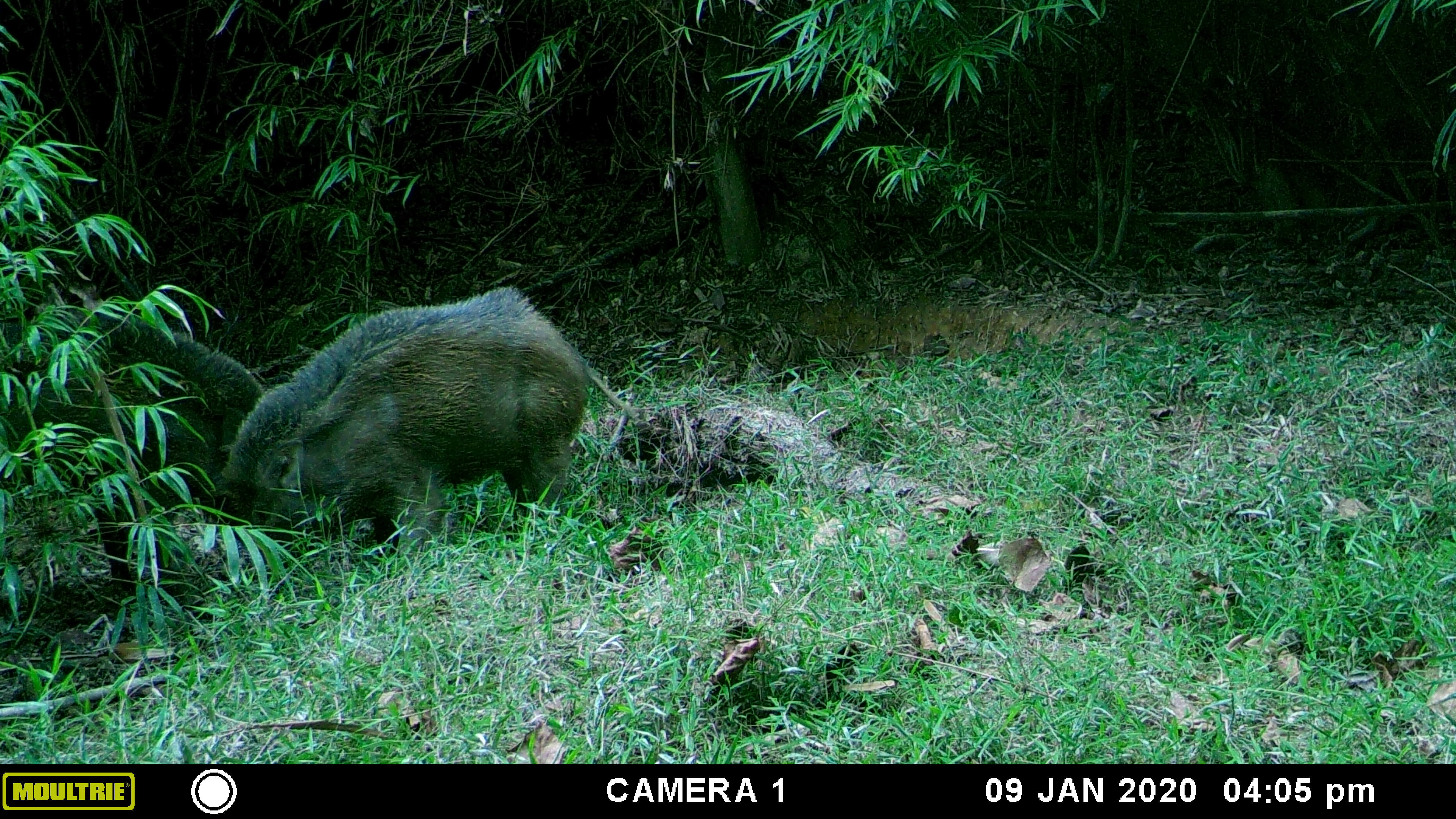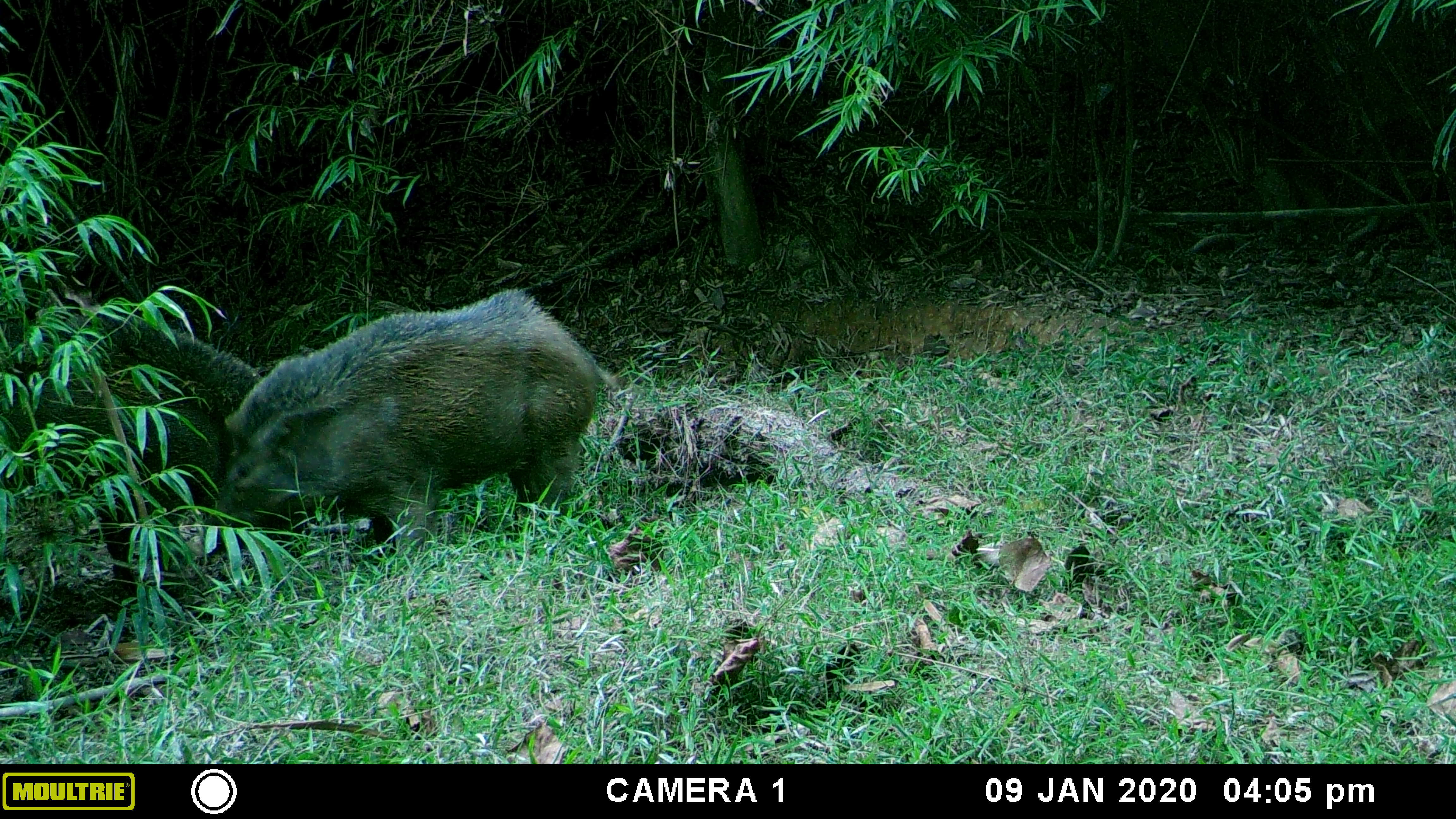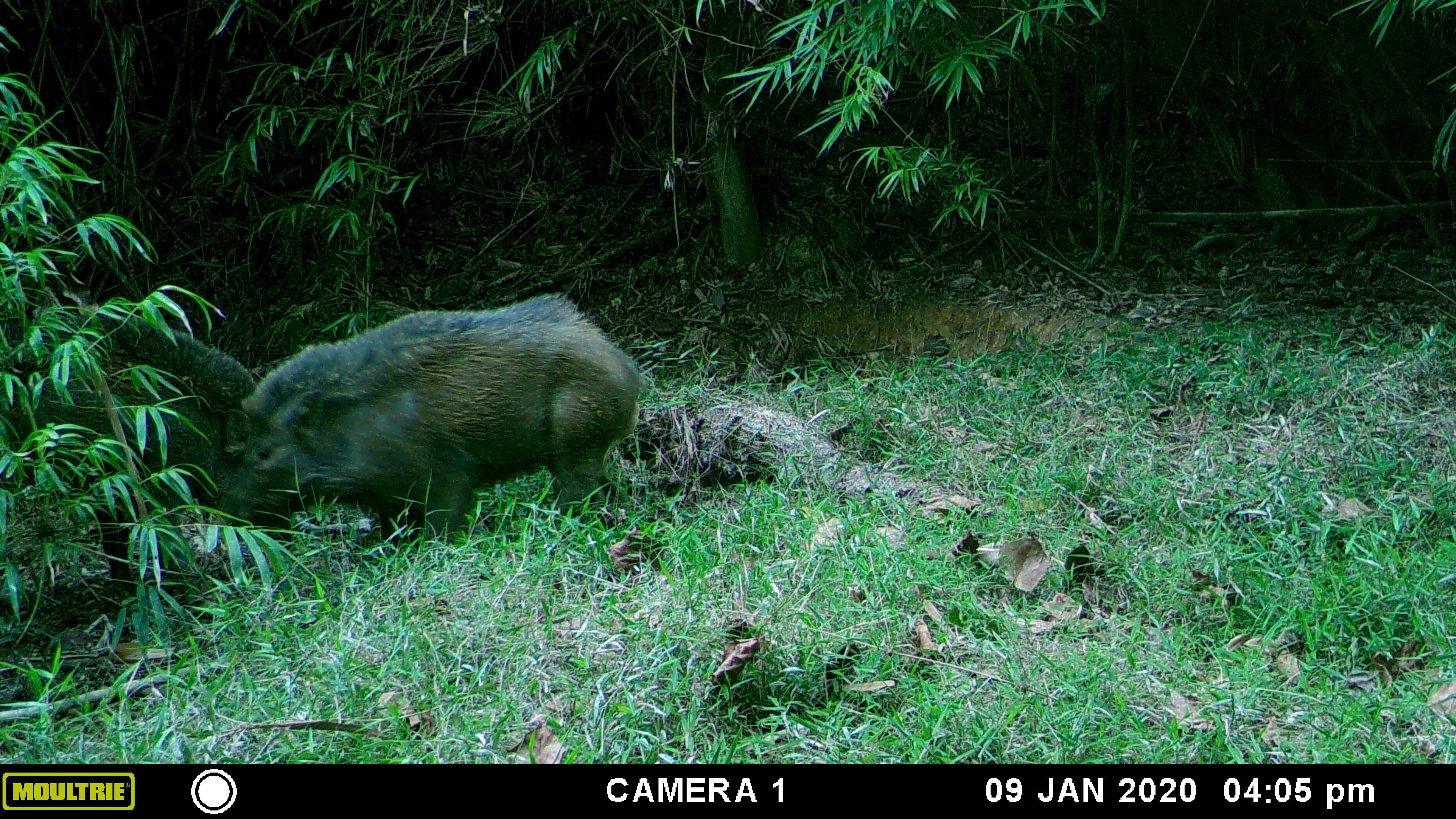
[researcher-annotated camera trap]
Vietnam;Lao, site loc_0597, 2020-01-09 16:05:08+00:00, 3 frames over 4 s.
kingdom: Animalia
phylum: Chordata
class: Mammalia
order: Artiodactyla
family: Suidae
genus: Sus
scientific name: Sus scrofa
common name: eurasian wild pig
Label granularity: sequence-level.